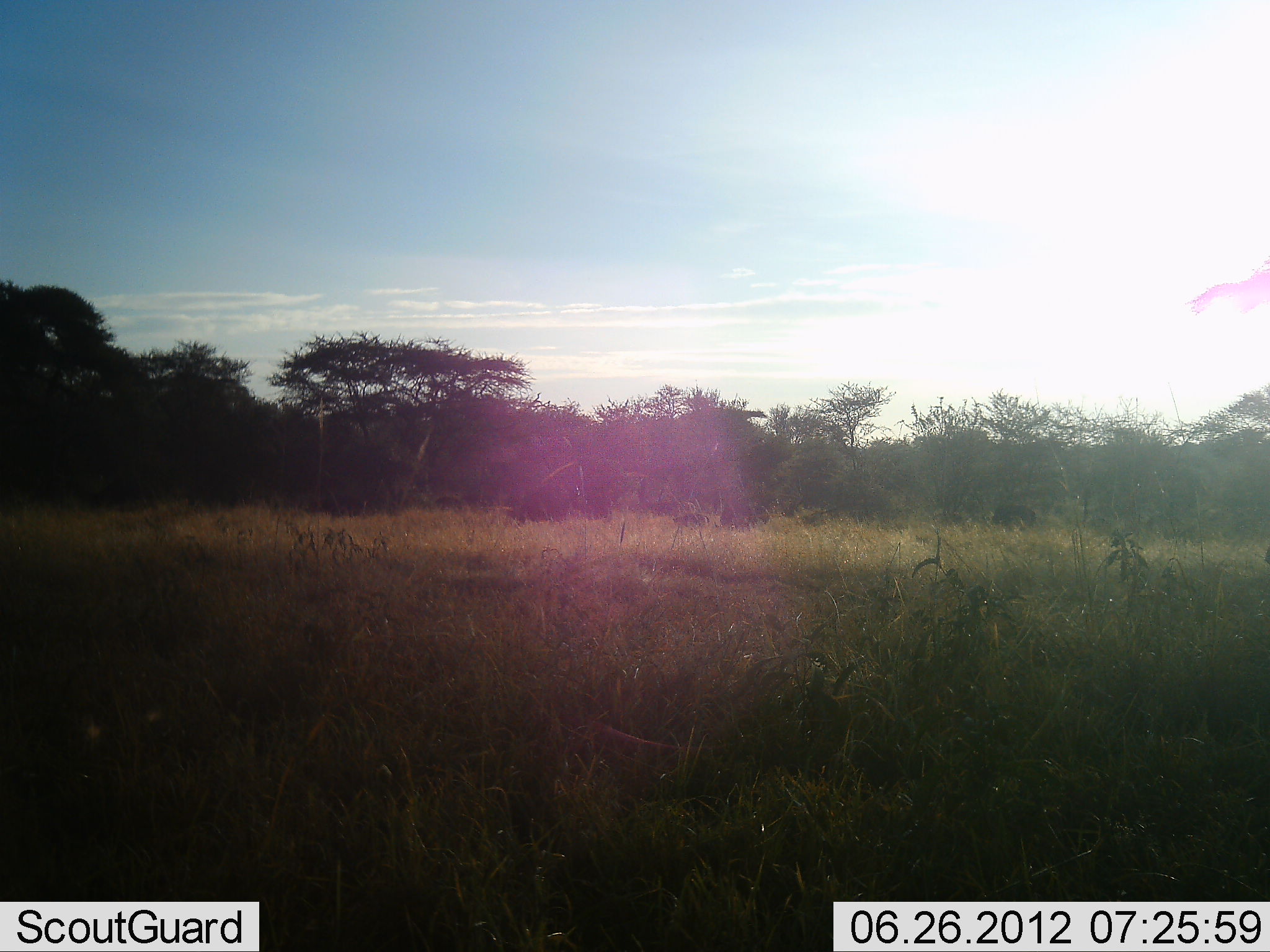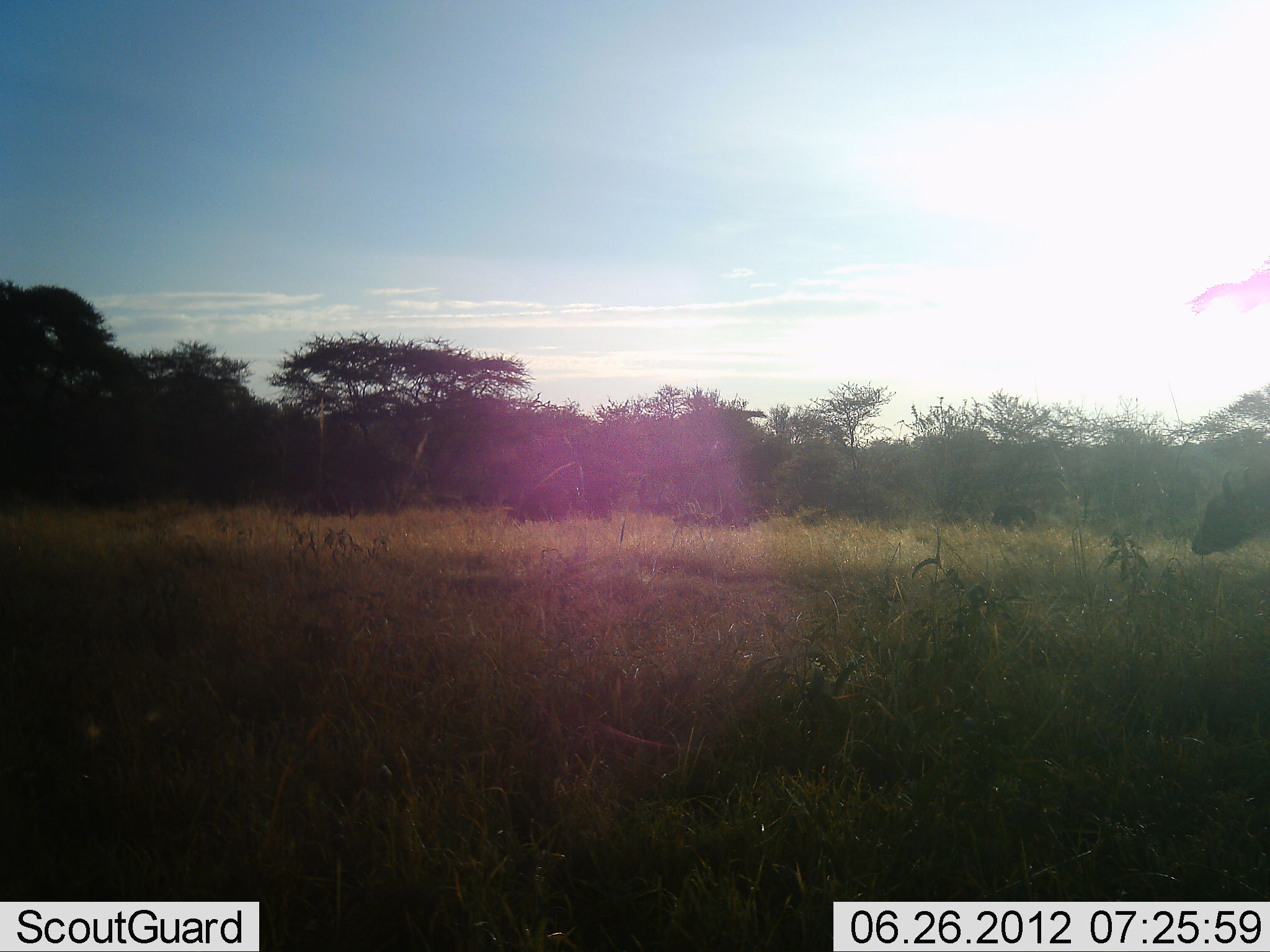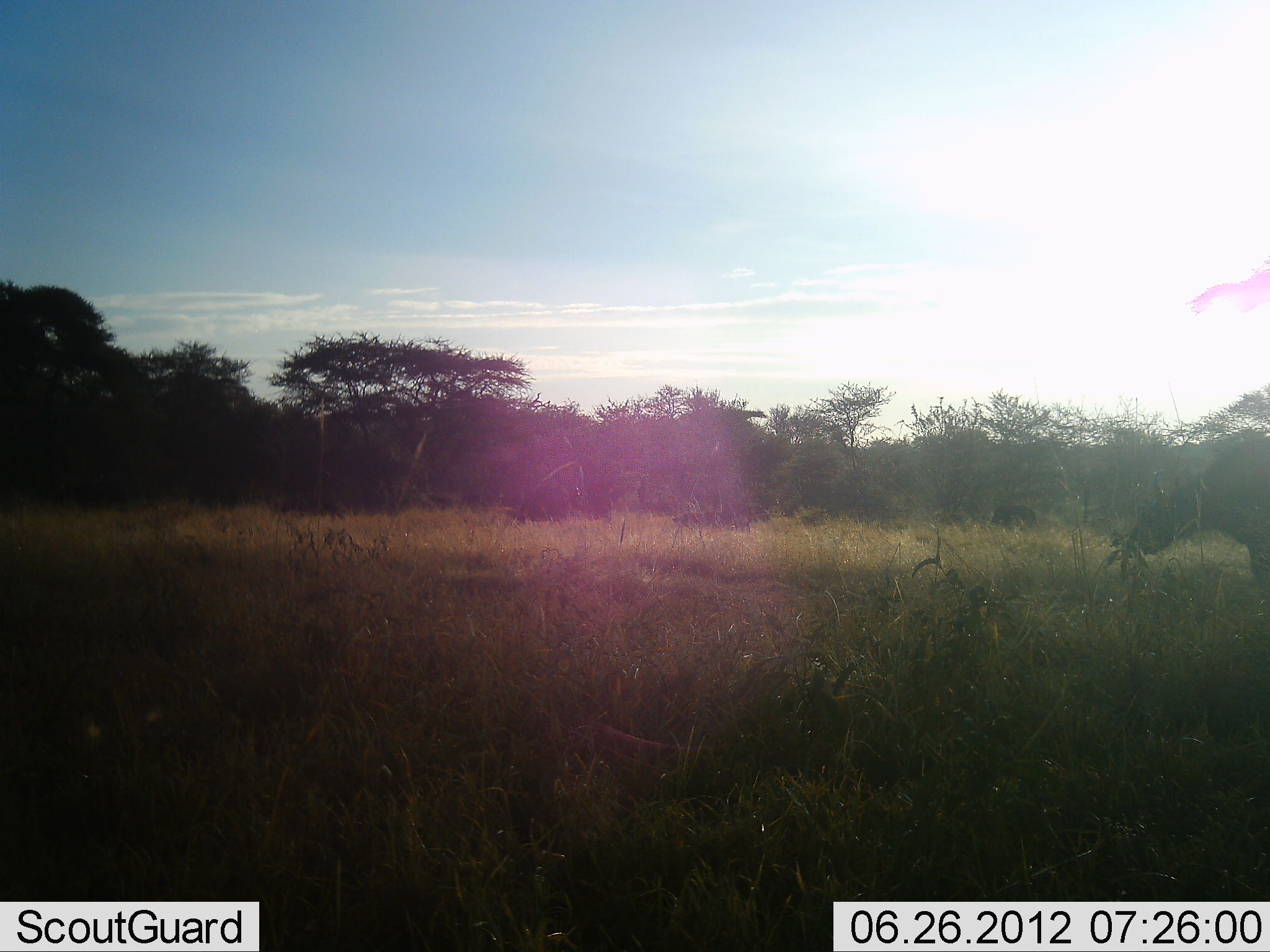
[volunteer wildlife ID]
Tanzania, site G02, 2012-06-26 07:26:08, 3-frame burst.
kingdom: Animalia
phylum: Chordata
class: Mammalia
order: Artiodactyla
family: Bovidae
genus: Syncerus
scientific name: Syncerus caffer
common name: cape buffalo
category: buffalo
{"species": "buffalo (cape buffalo) (Syncerus caffer)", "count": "3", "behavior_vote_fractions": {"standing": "10%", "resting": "0%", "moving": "100%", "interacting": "0%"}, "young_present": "0%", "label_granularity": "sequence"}